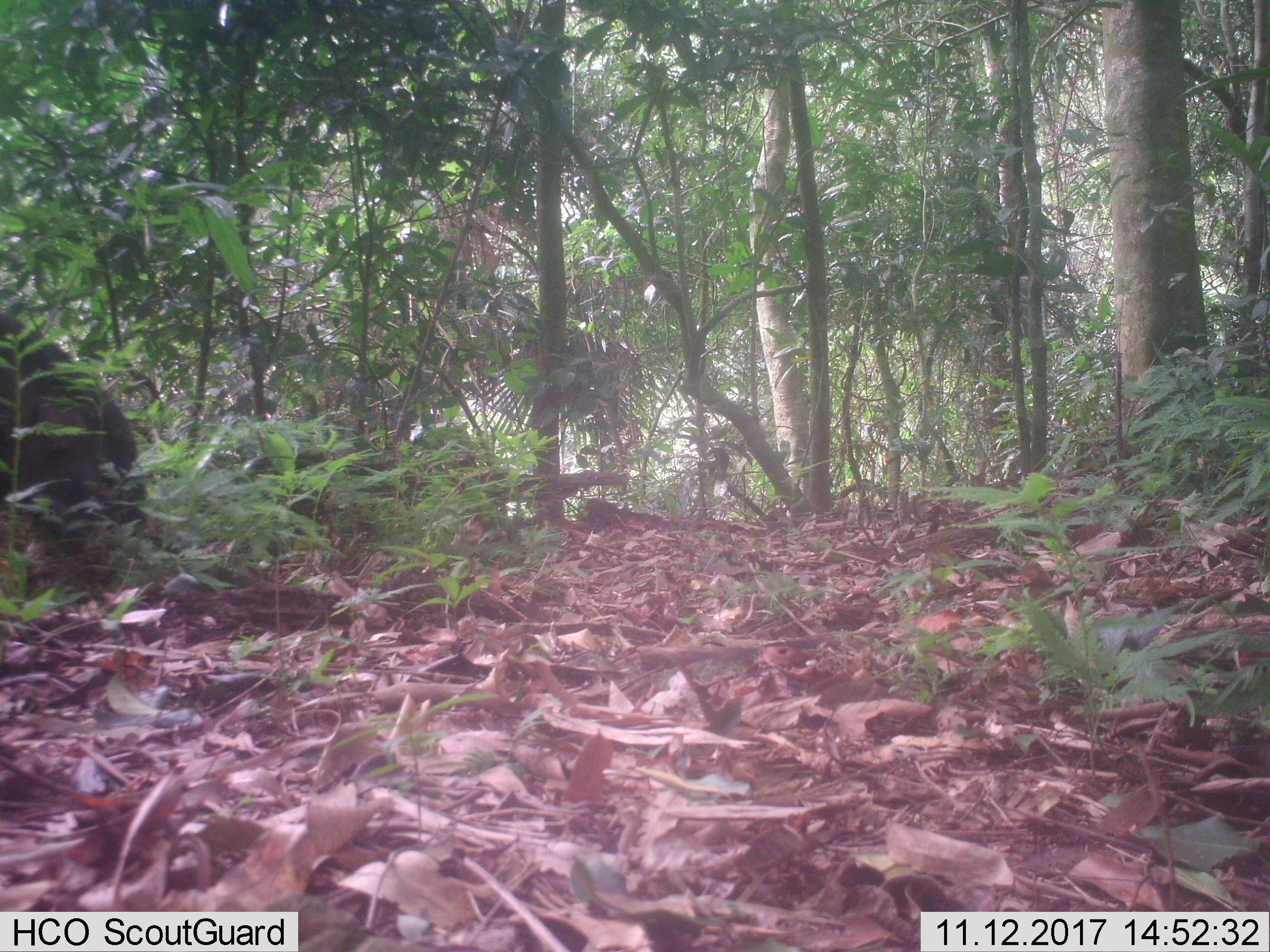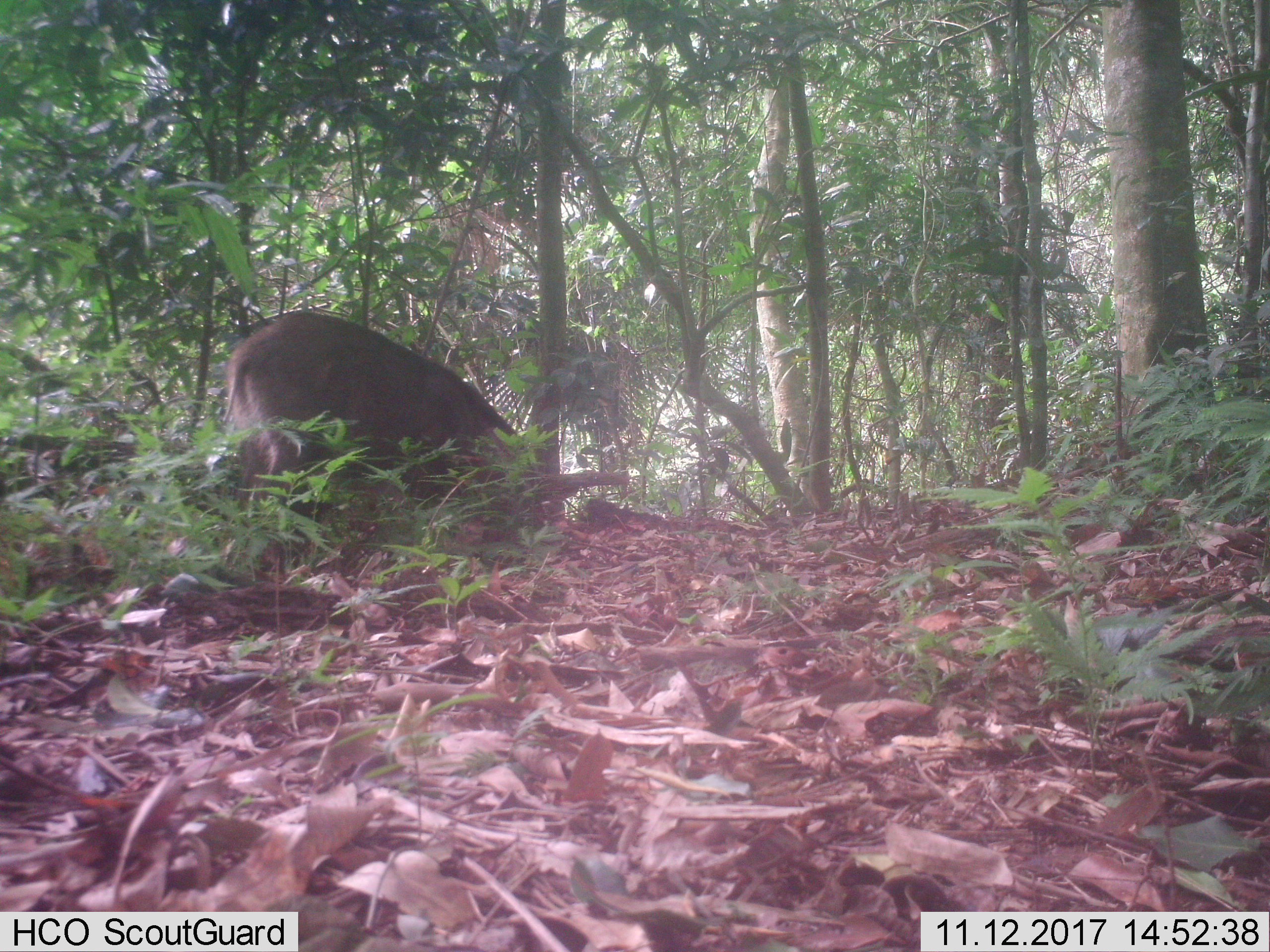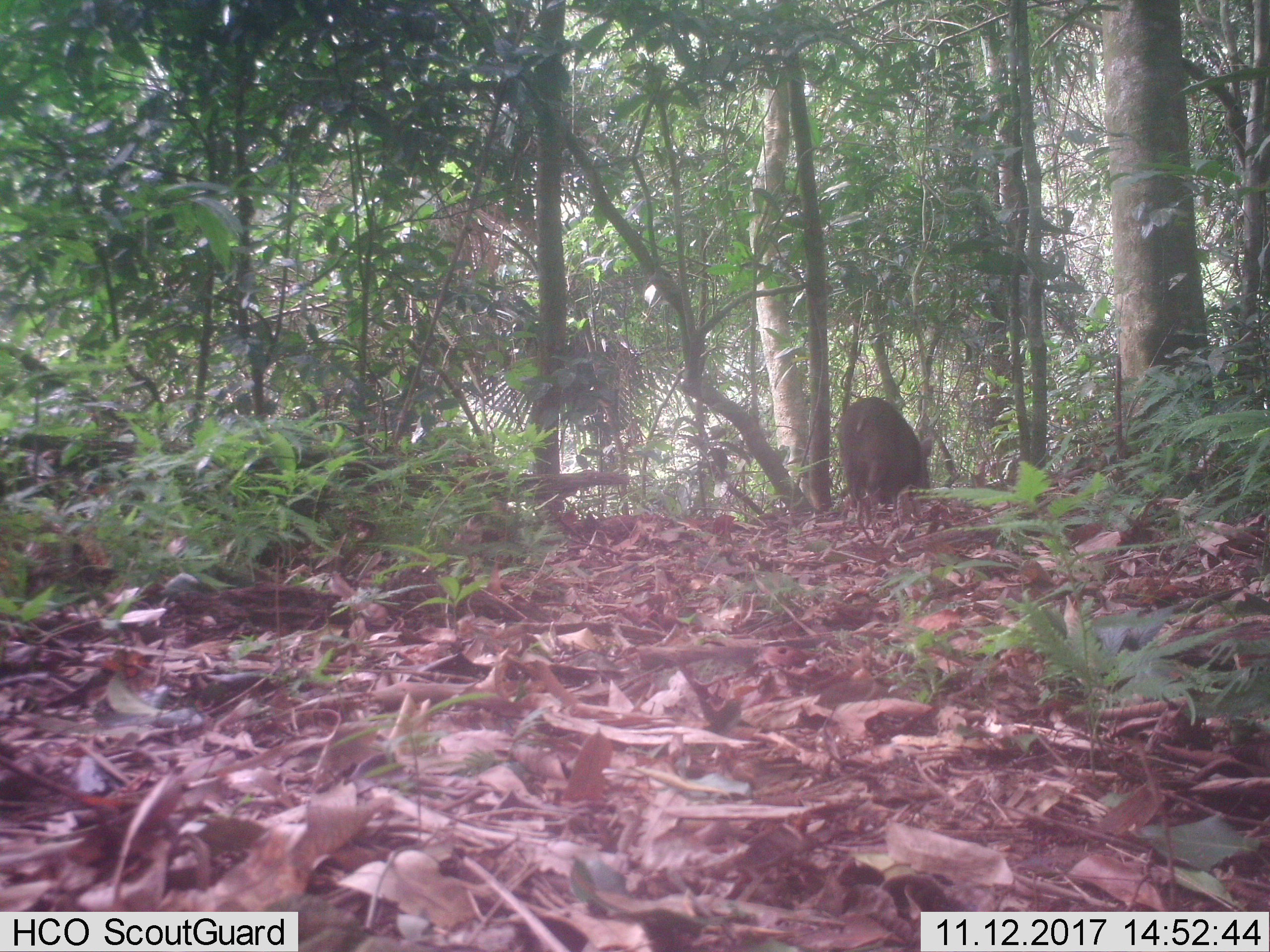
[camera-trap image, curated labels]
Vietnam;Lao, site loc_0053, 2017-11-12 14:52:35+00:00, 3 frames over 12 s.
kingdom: Animalia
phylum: Chordata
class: Mammalia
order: Artiodactyla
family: Suidae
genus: Sus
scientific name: Sus scrofa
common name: eurasian wild pig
Eurasian wild pig (Sus scrofa). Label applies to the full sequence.